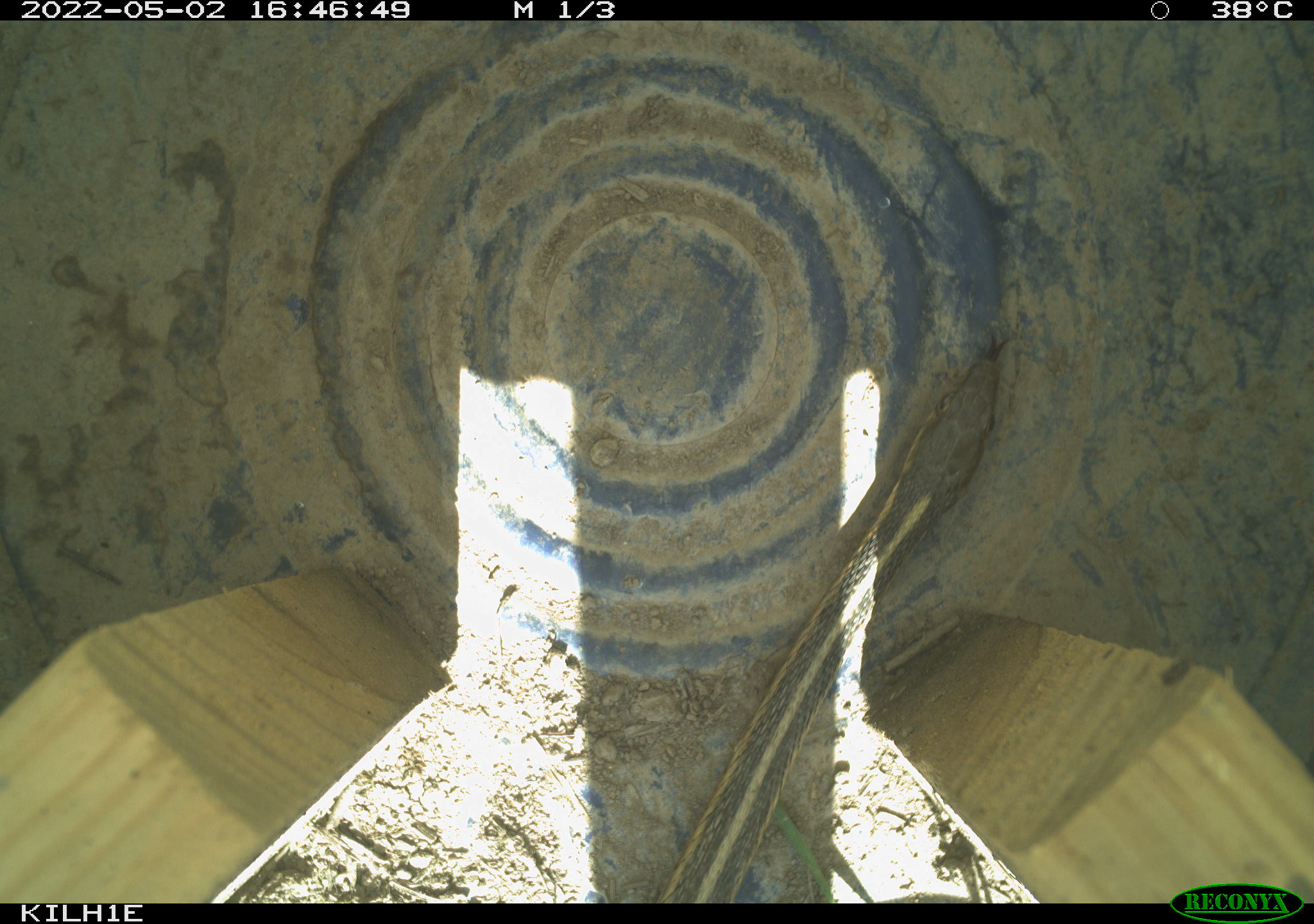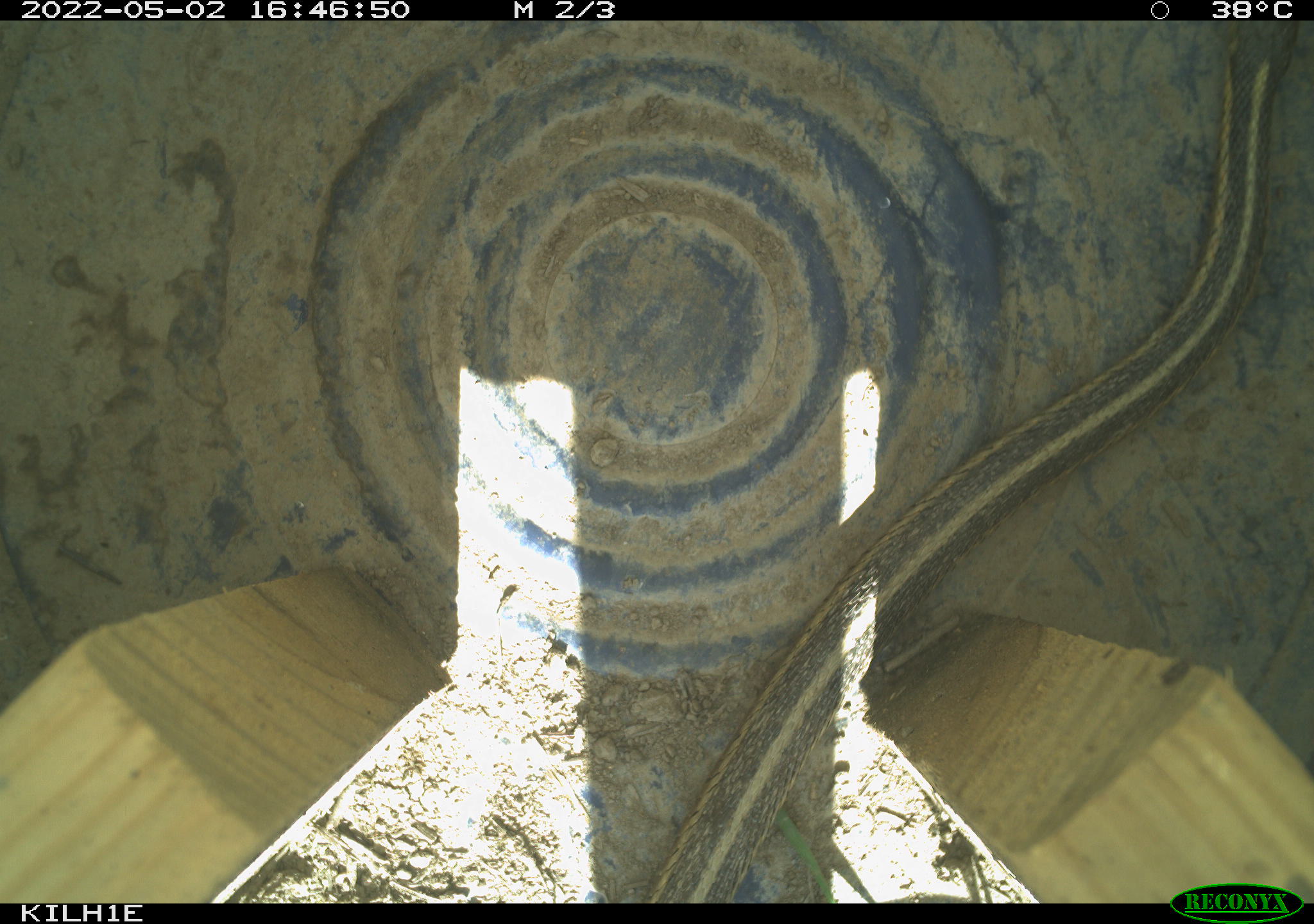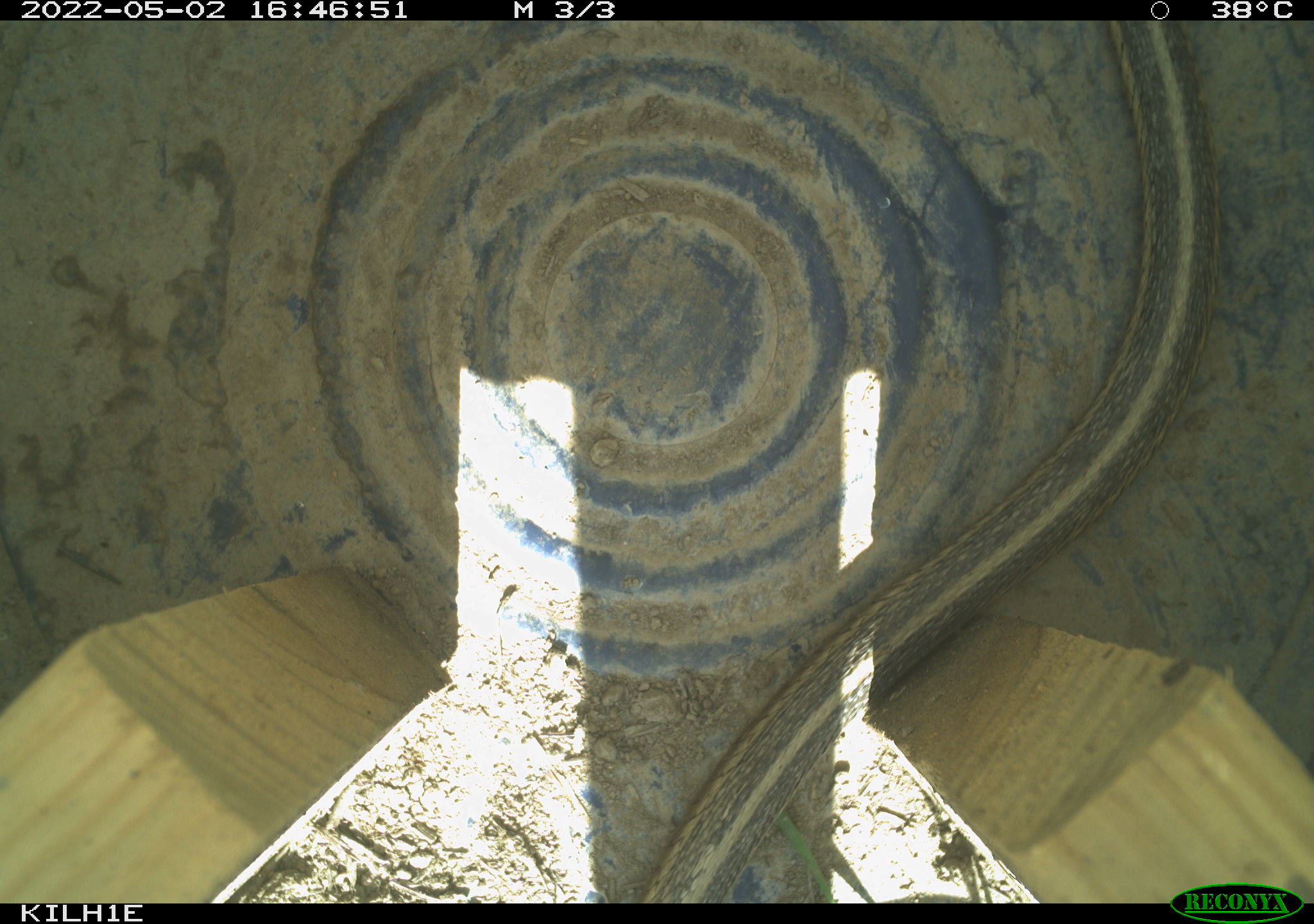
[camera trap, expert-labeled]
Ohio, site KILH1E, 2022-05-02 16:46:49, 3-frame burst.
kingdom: Animalia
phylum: Chordata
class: Reptilia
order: Squamata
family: Colubridae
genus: Thamnophis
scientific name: Thamnophis sirtalis sirtalis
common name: eastern gartersnake